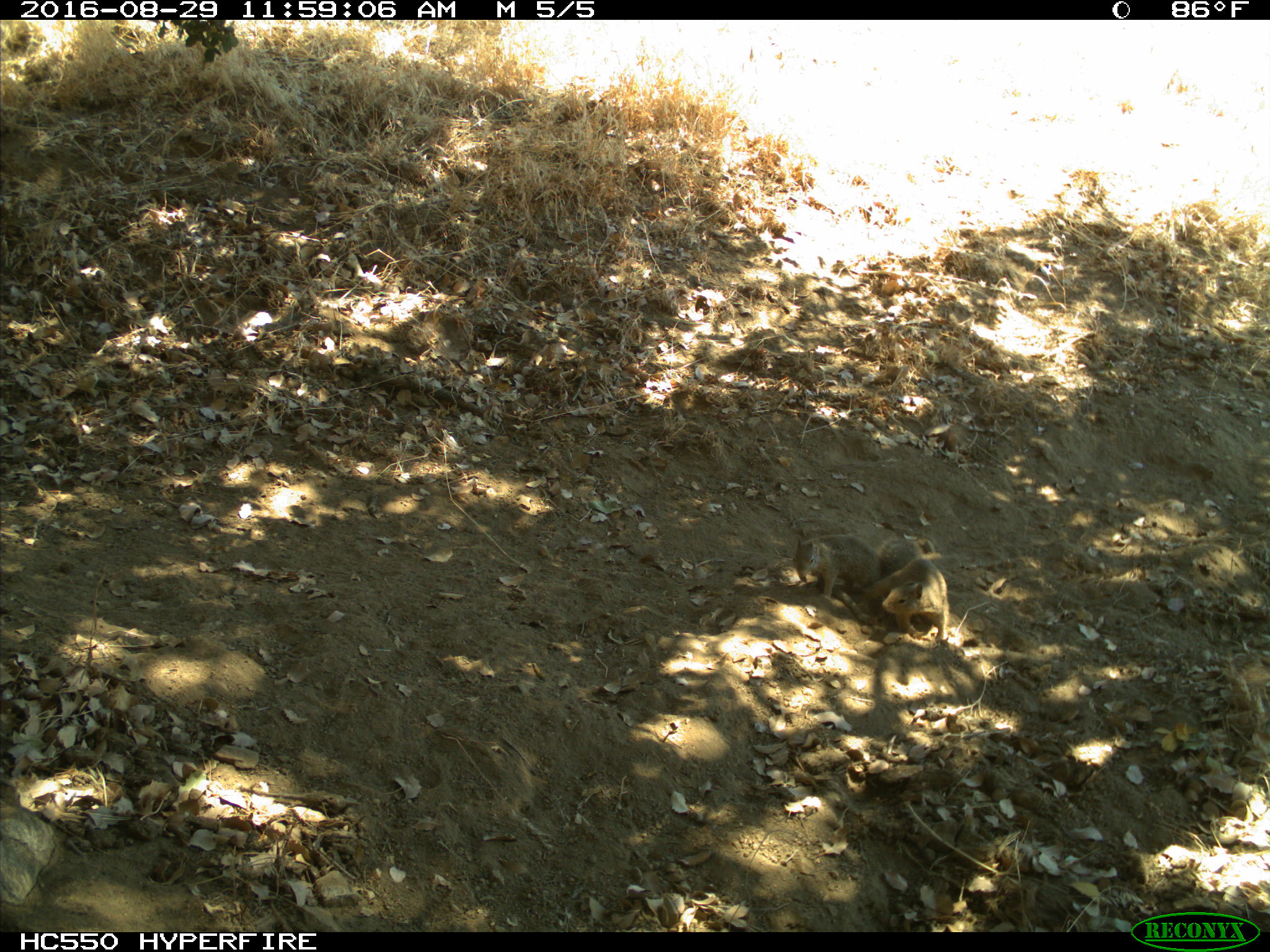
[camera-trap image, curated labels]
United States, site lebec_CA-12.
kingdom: Animalia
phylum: Chordata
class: Mammalia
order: Rodentia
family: Sciuridae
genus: Otospermophilus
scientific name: Otospermophilus beecheyi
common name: california ground squirrel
Otospermophilus beecheyi (california ground squirrel).